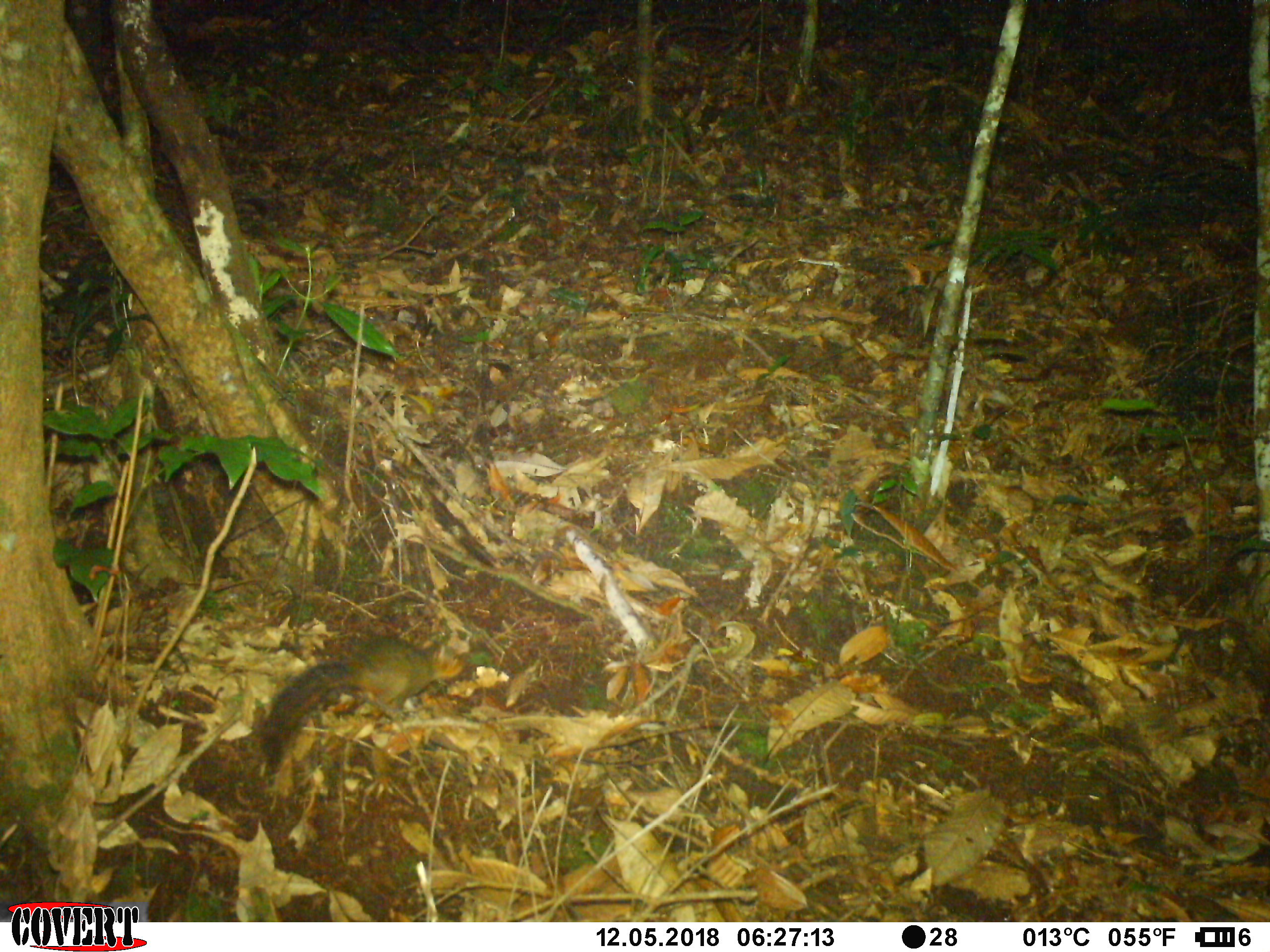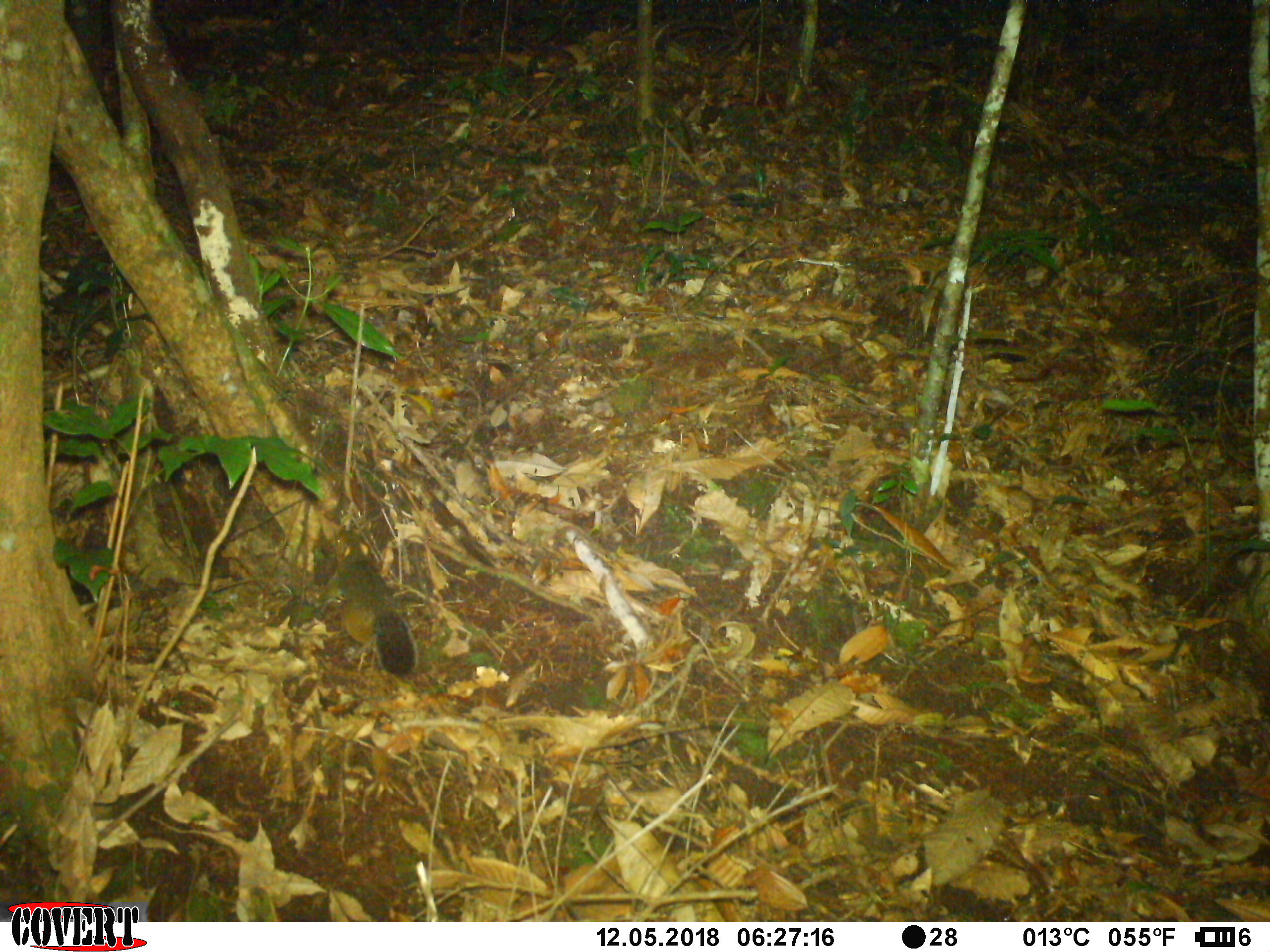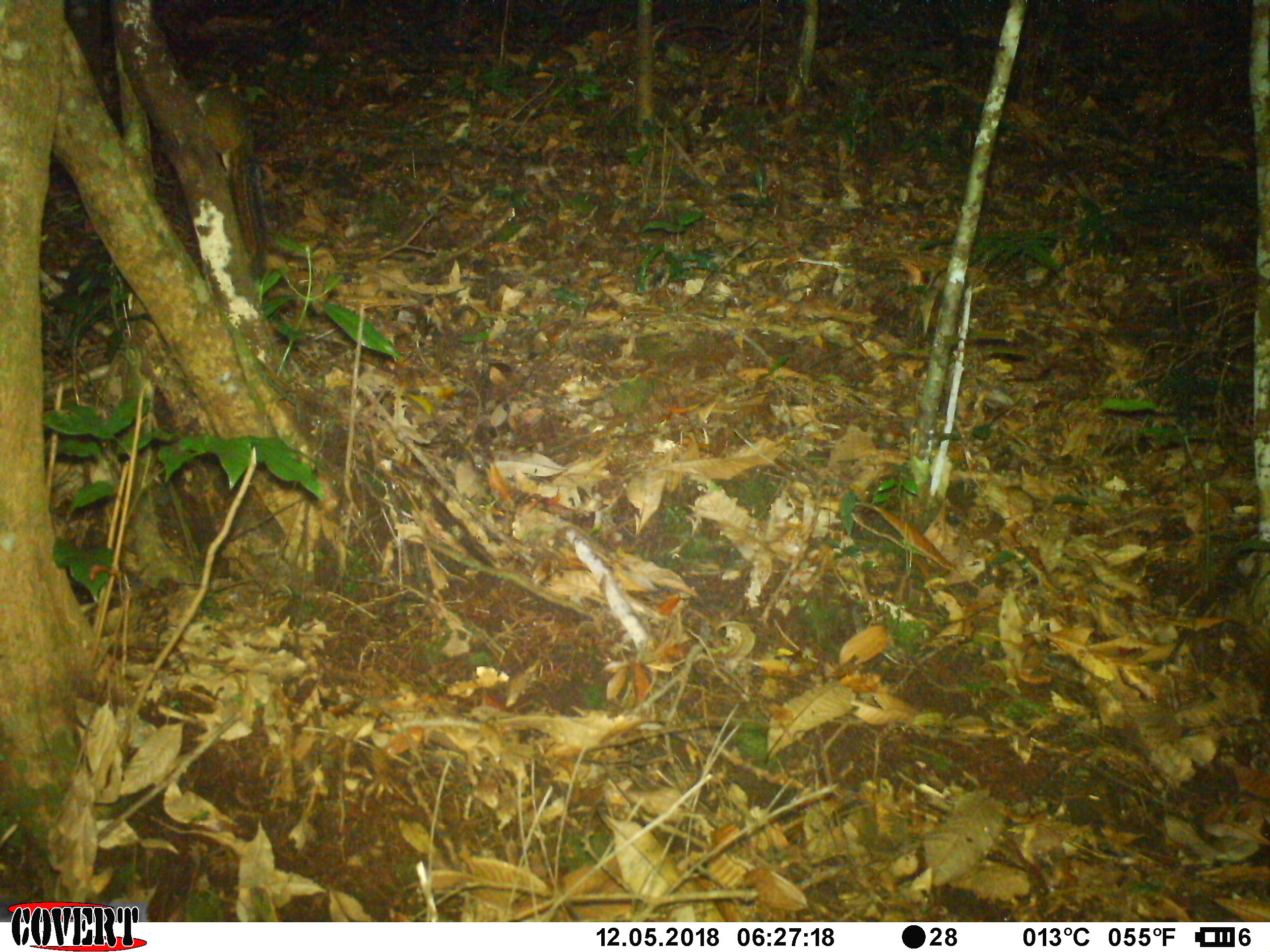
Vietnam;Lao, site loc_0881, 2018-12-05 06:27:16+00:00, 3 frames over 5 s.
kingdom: Animalia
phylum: Chordata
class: Mammalia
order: Rodentia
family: Sciuridae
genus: Dremomys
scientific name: Dremomys rufigenis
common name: red-cheeked squirrel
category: red cheeked squirrel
Red cheeked squirrel (red-cheeked squirrel) (Dremomys rufigenis). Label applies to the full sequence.